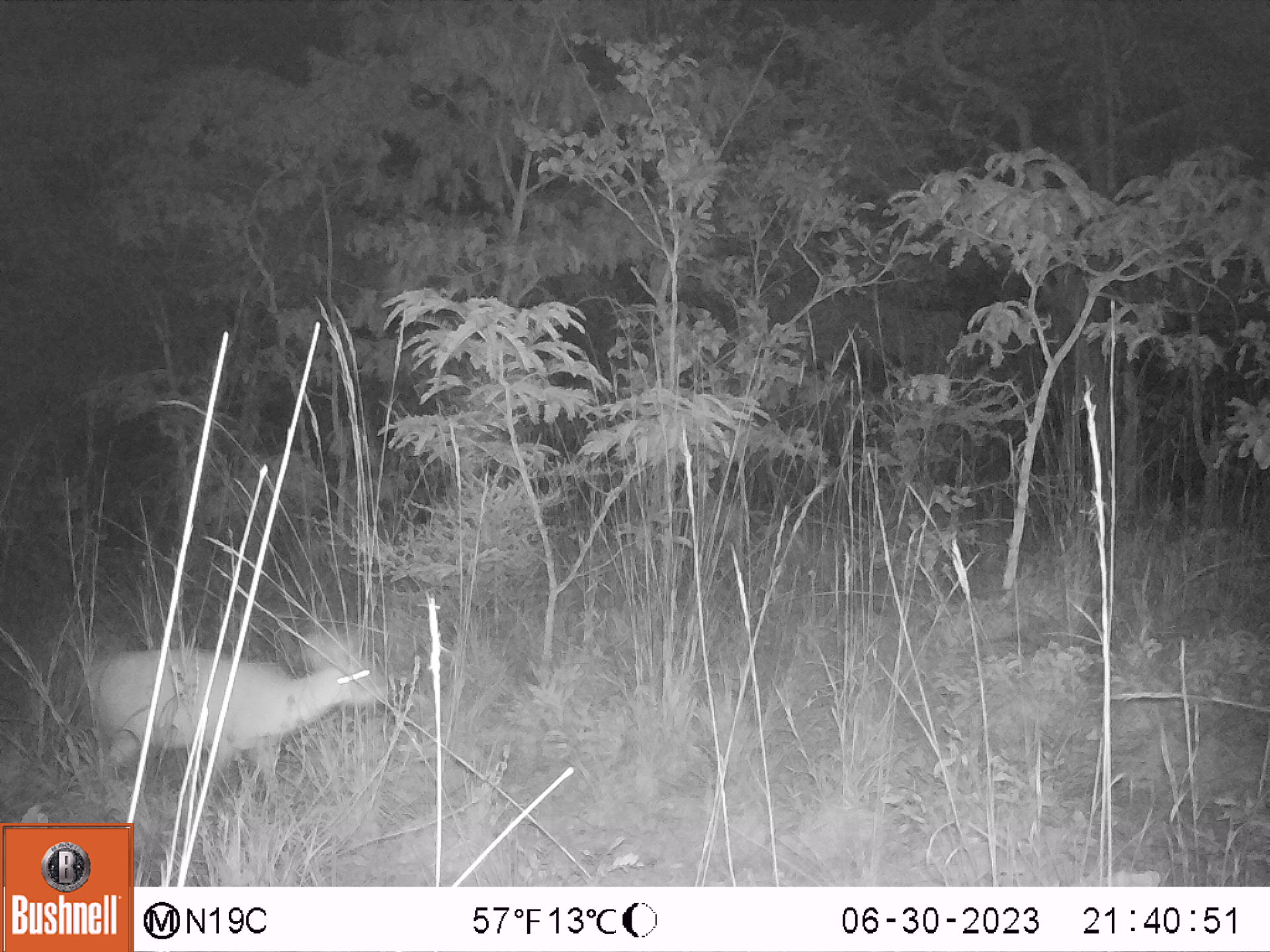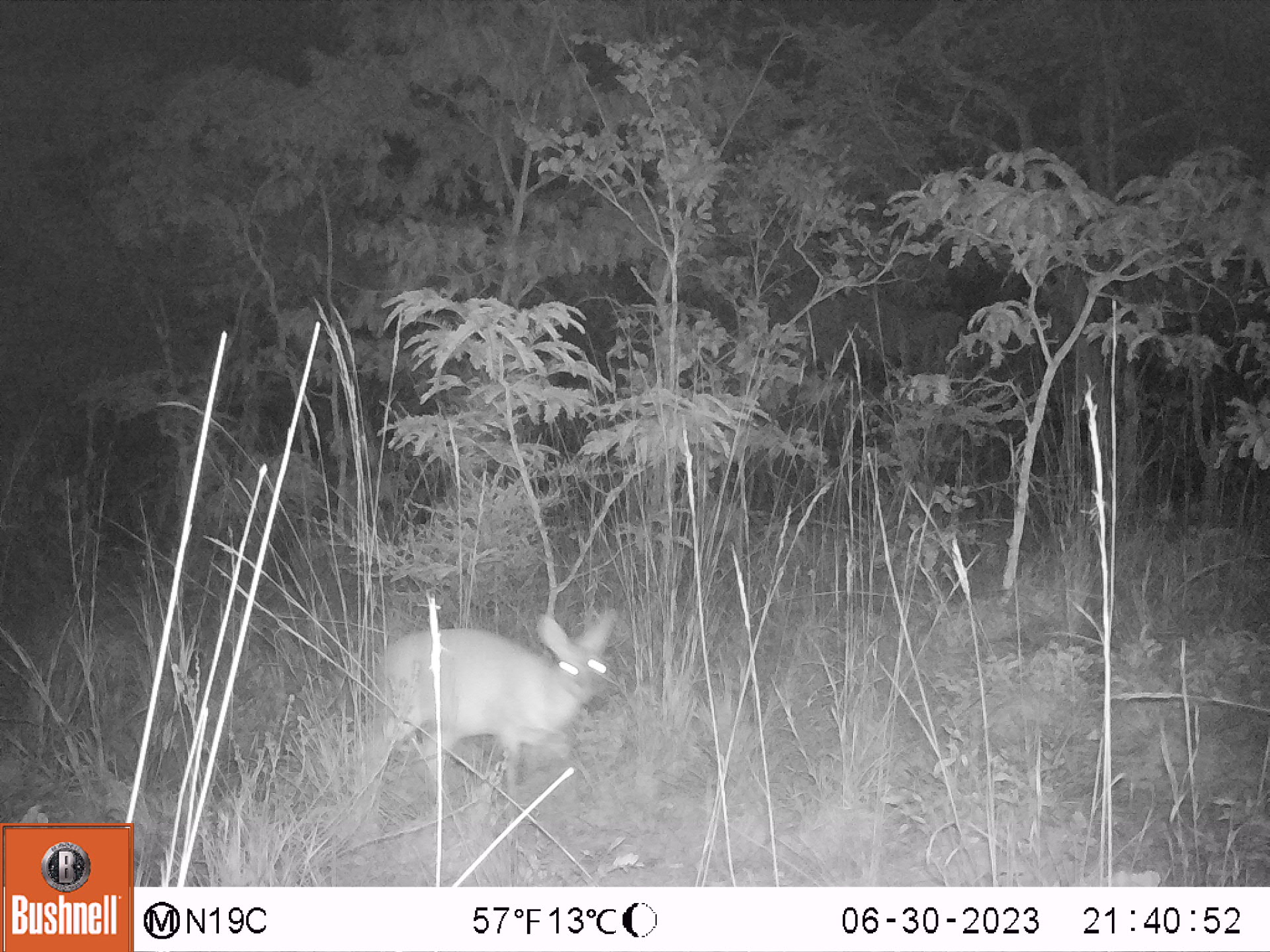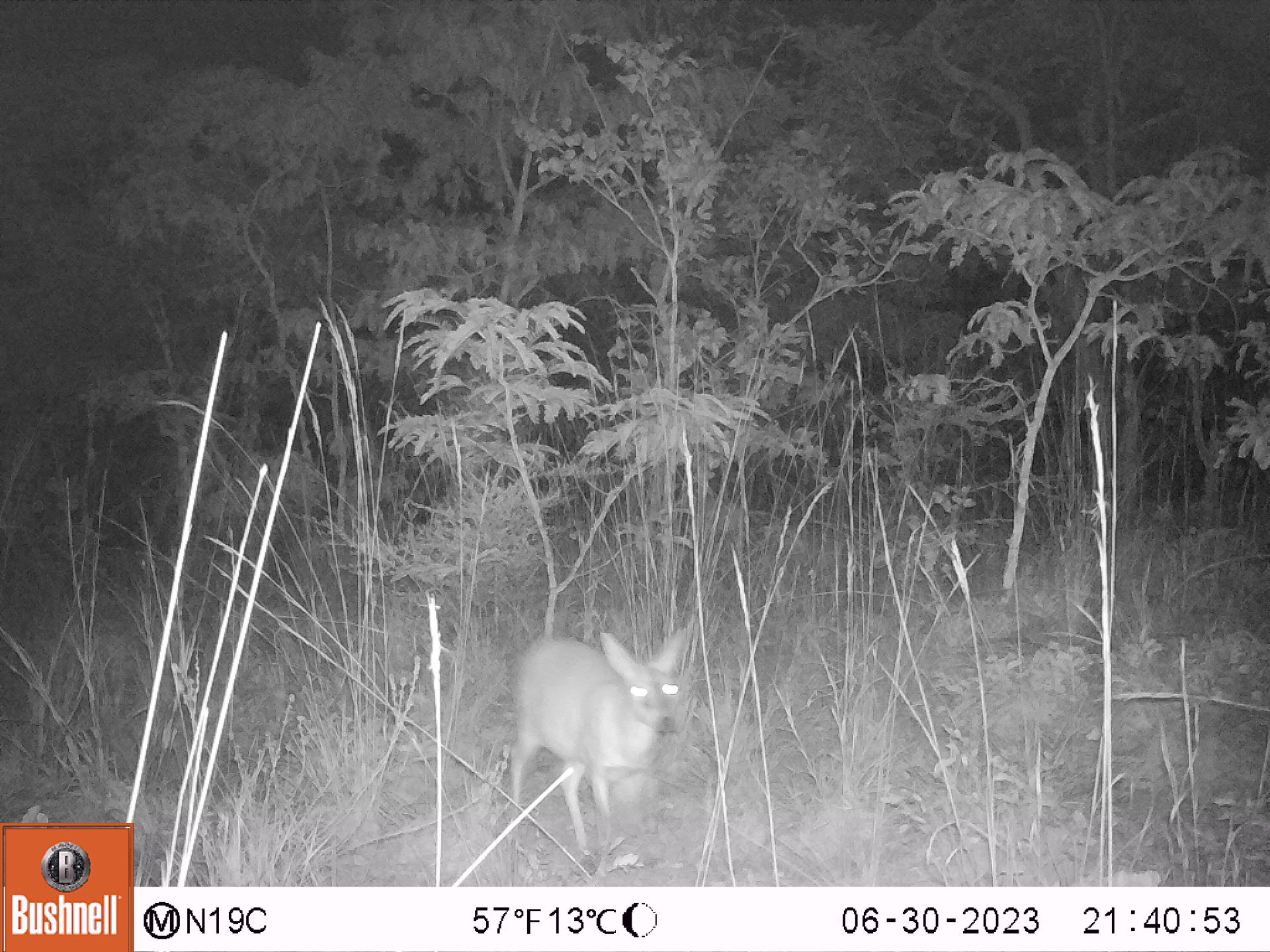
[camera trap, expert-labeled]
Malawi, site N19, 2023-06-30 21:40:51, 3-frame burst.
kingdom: Animalia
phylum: Chordata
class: Mammalia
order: Artiodactyla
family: Bovidae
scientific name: Antilopinae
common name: small antelope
Small antelope (Antilopinae), count 1.